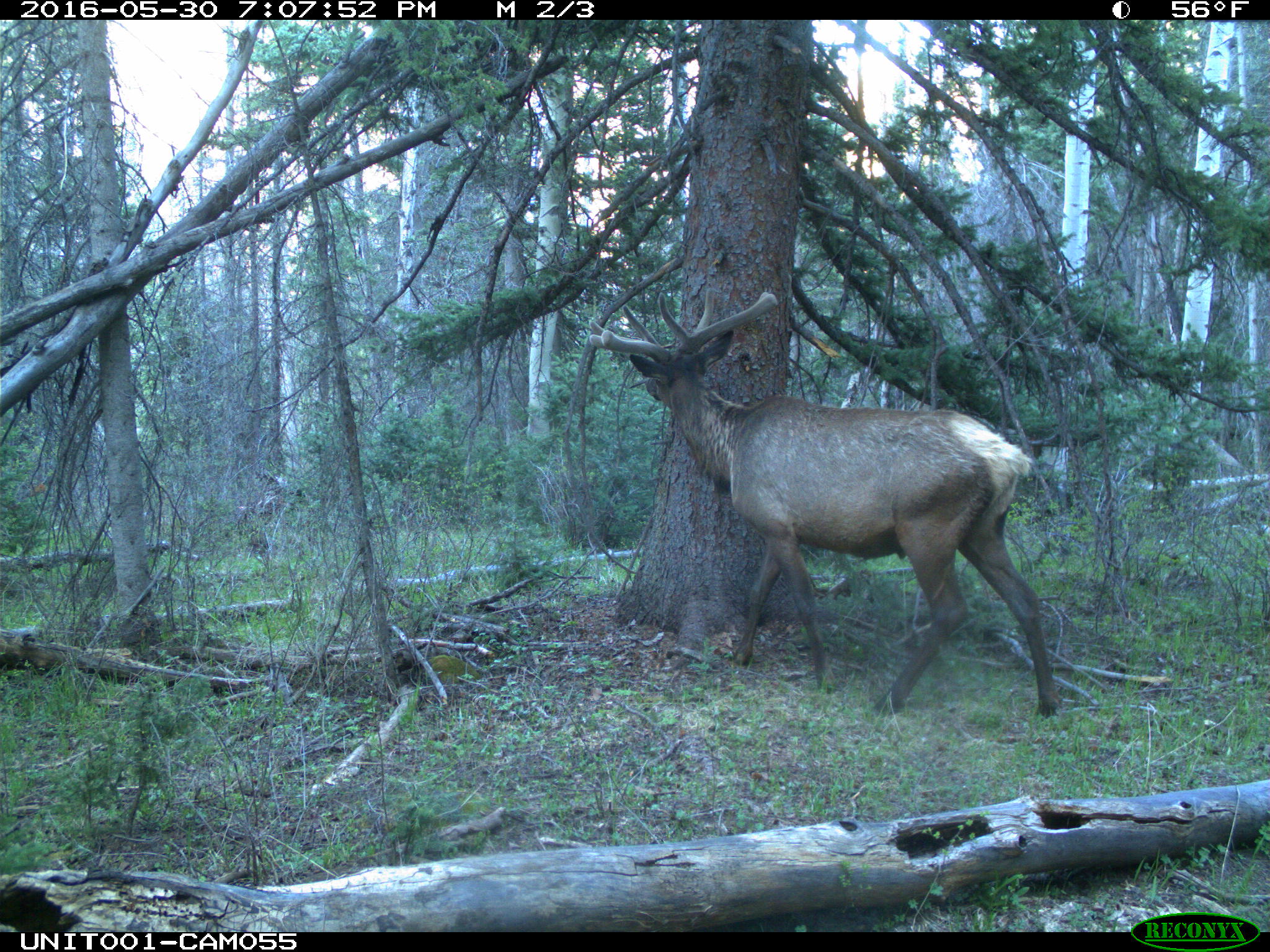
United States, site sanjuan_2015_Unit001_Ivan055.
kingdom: Animalia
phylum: Chordata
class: Mammalia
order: Artiodactyla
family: Cervidae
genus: Cervus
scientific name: Cervus elaphus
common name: red deer